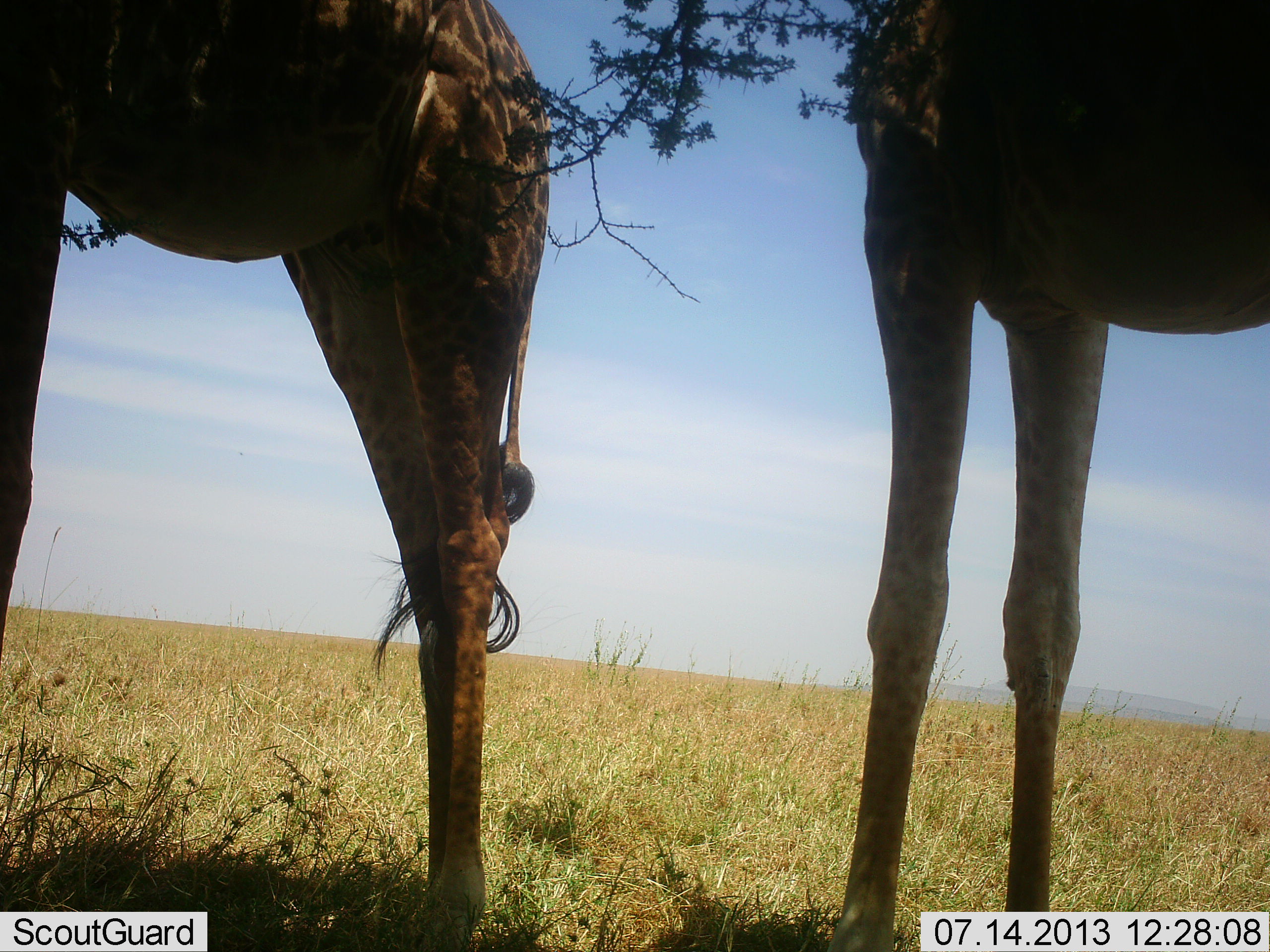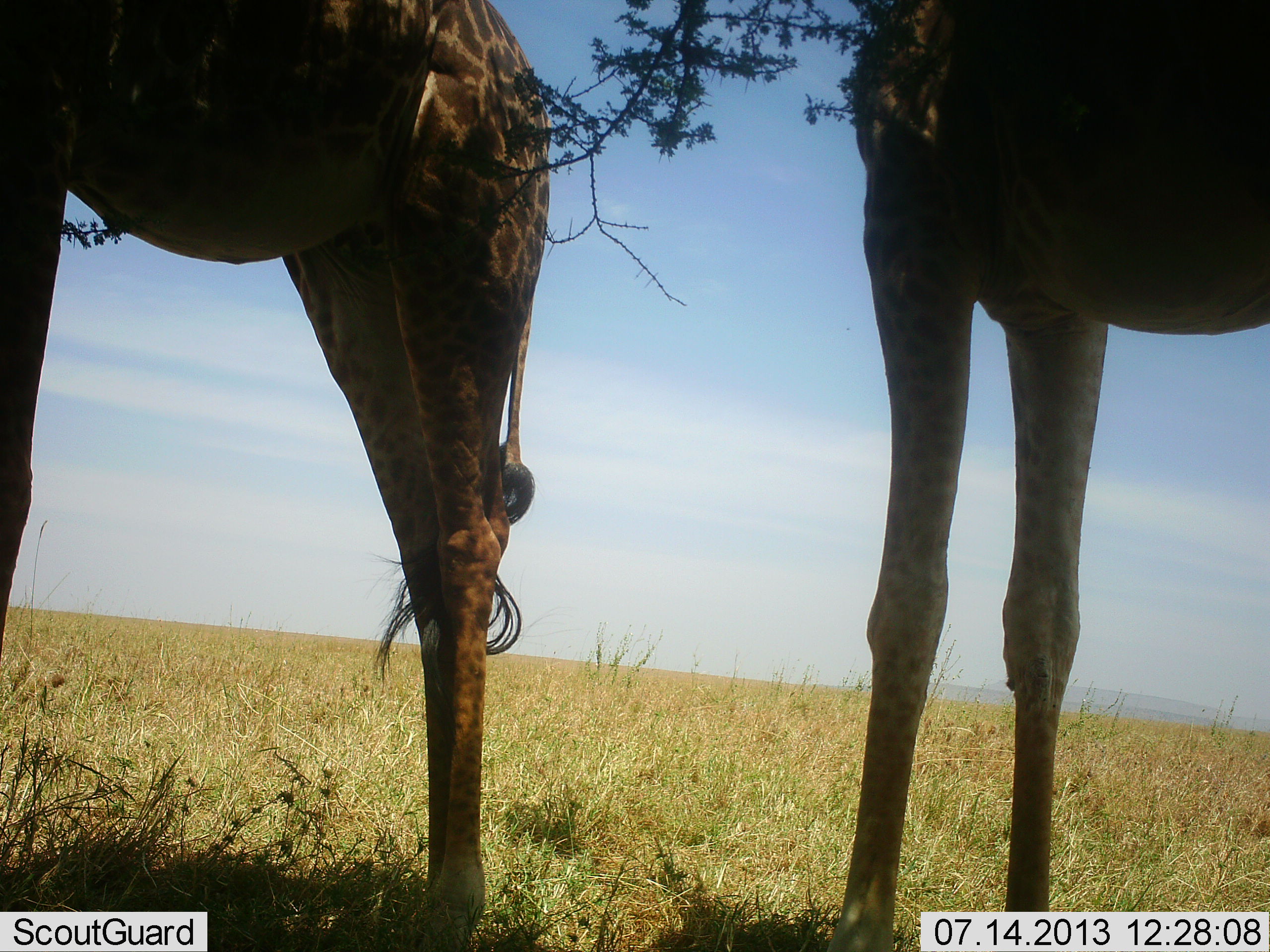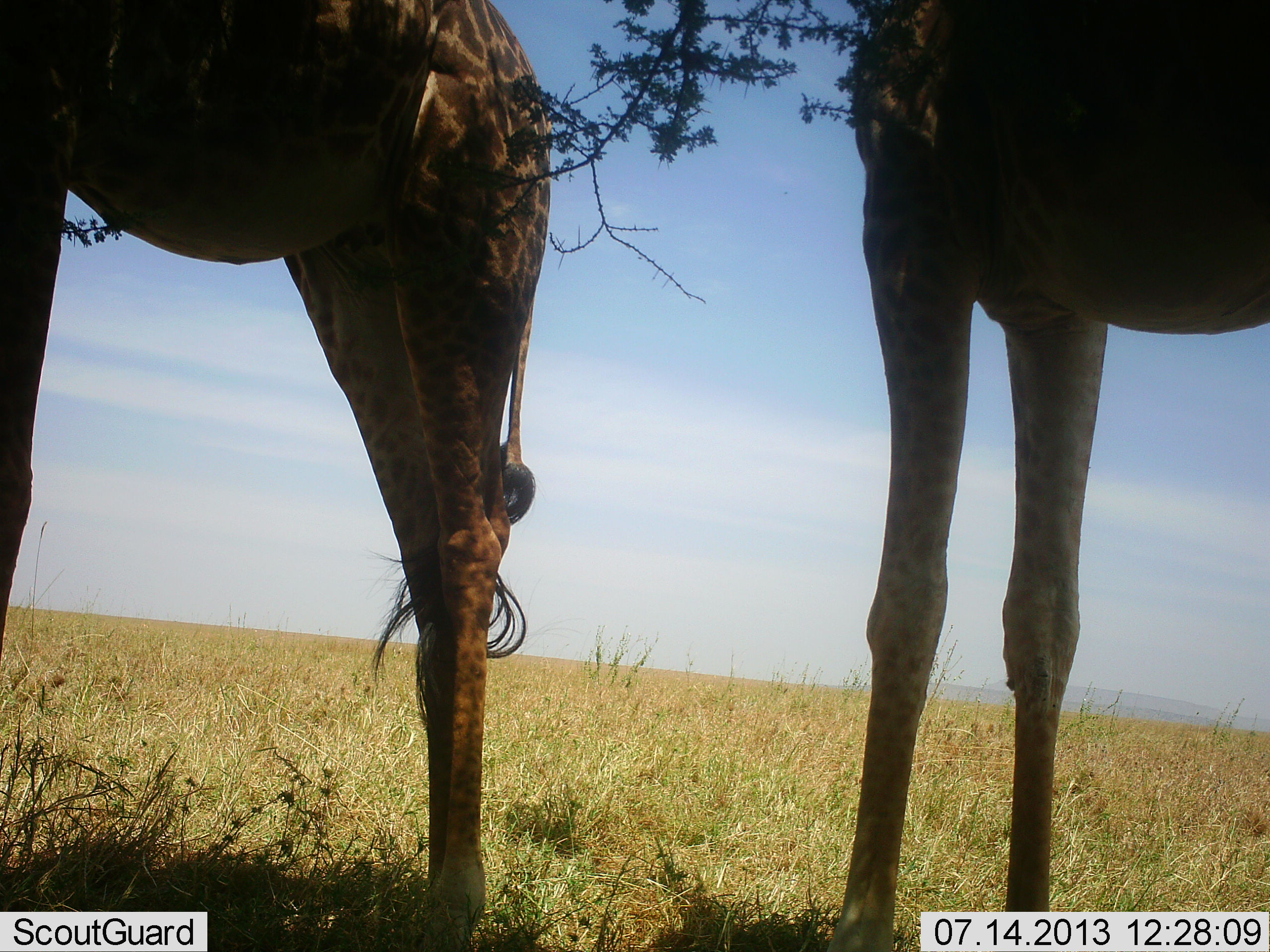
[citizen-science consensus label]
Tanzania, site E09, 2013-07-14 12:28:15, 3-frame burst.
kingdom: Animalia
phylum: Chordata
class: Mammalia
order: Artiodactyla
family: Giraffidae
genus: Giraffa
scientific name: Giraffa camelopardalis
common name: giraffe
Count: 2.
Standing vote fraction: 100%.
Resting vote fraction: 0%.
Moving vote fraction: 0%.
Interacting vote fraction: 0%.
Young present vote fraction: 0%.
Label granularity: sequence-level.